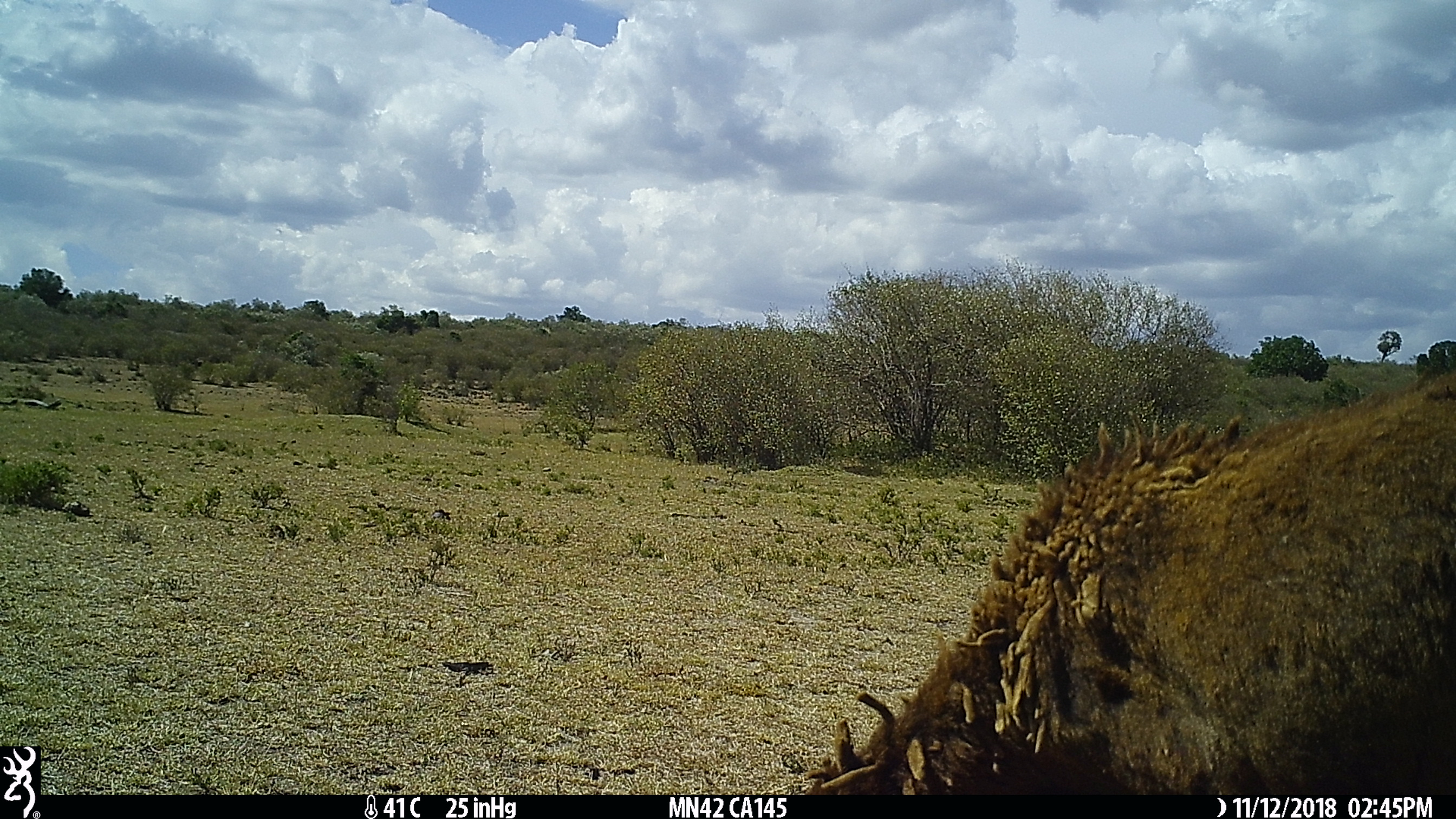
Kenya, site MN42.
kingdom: Animalia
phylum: Chordata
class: Mammalia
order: Artiodactyla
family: Bovidae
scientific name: Bovidae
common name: sheep or goat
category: shoat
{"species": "shoat (sheep or goat) (Bovidae)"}